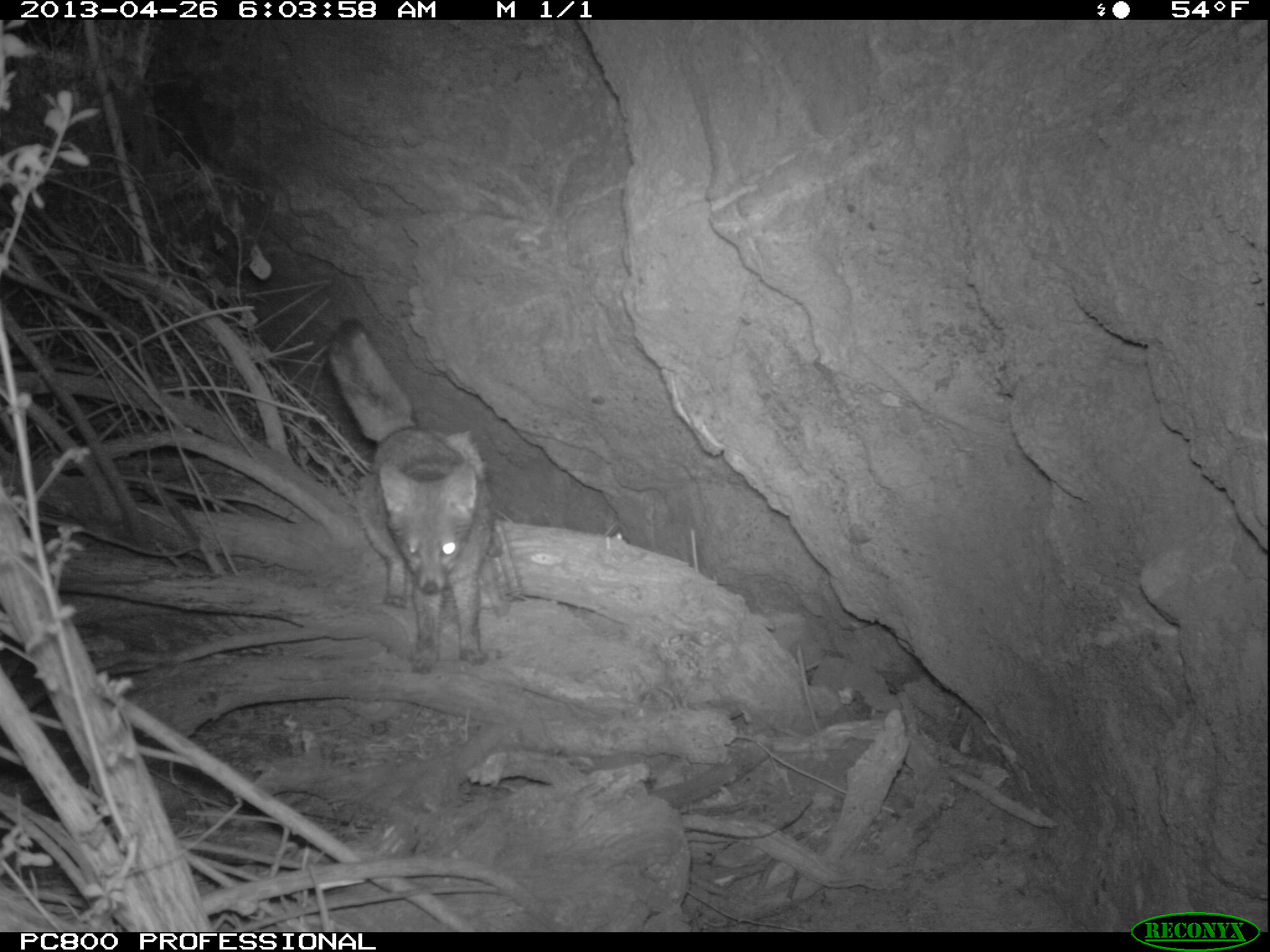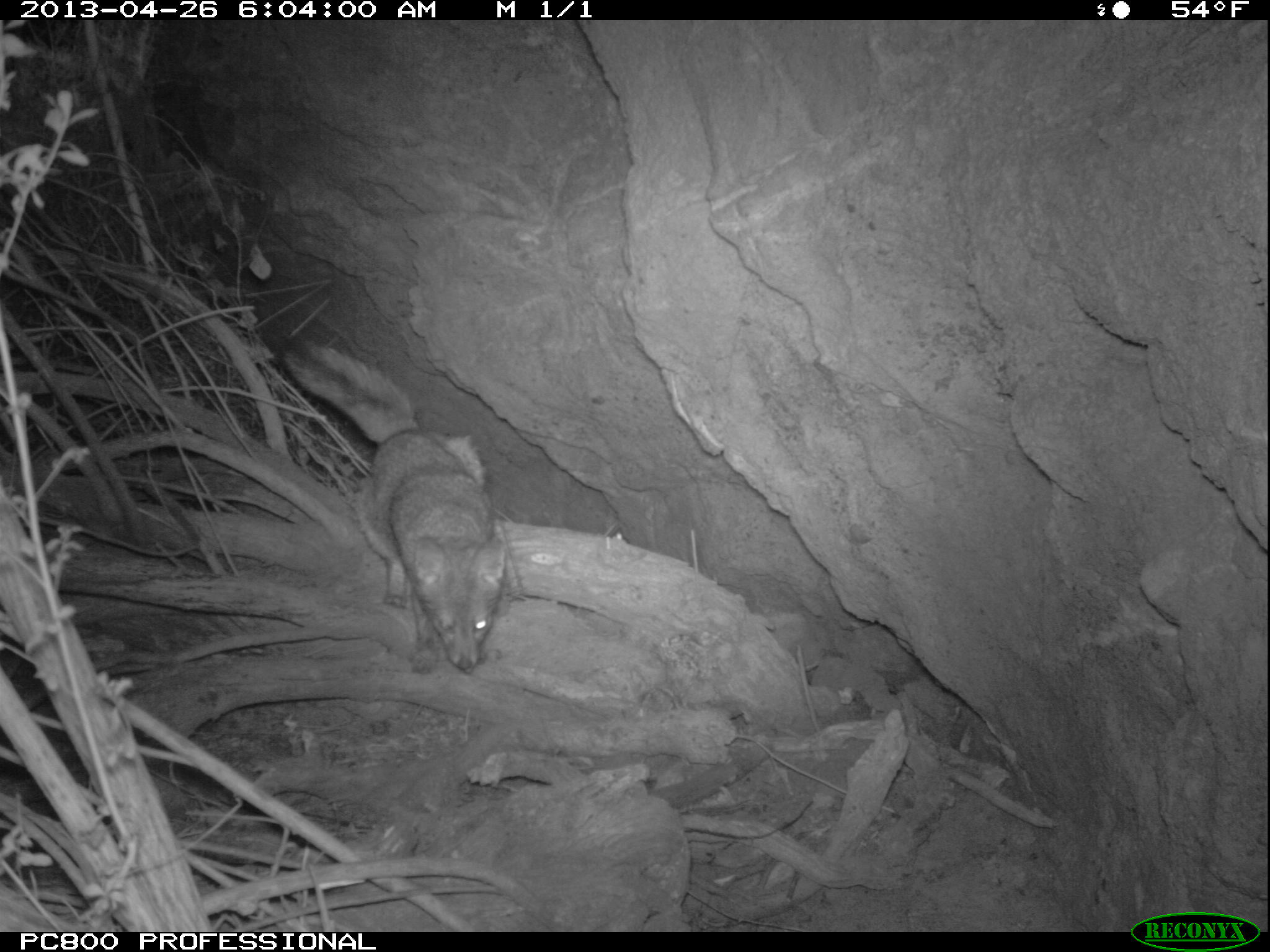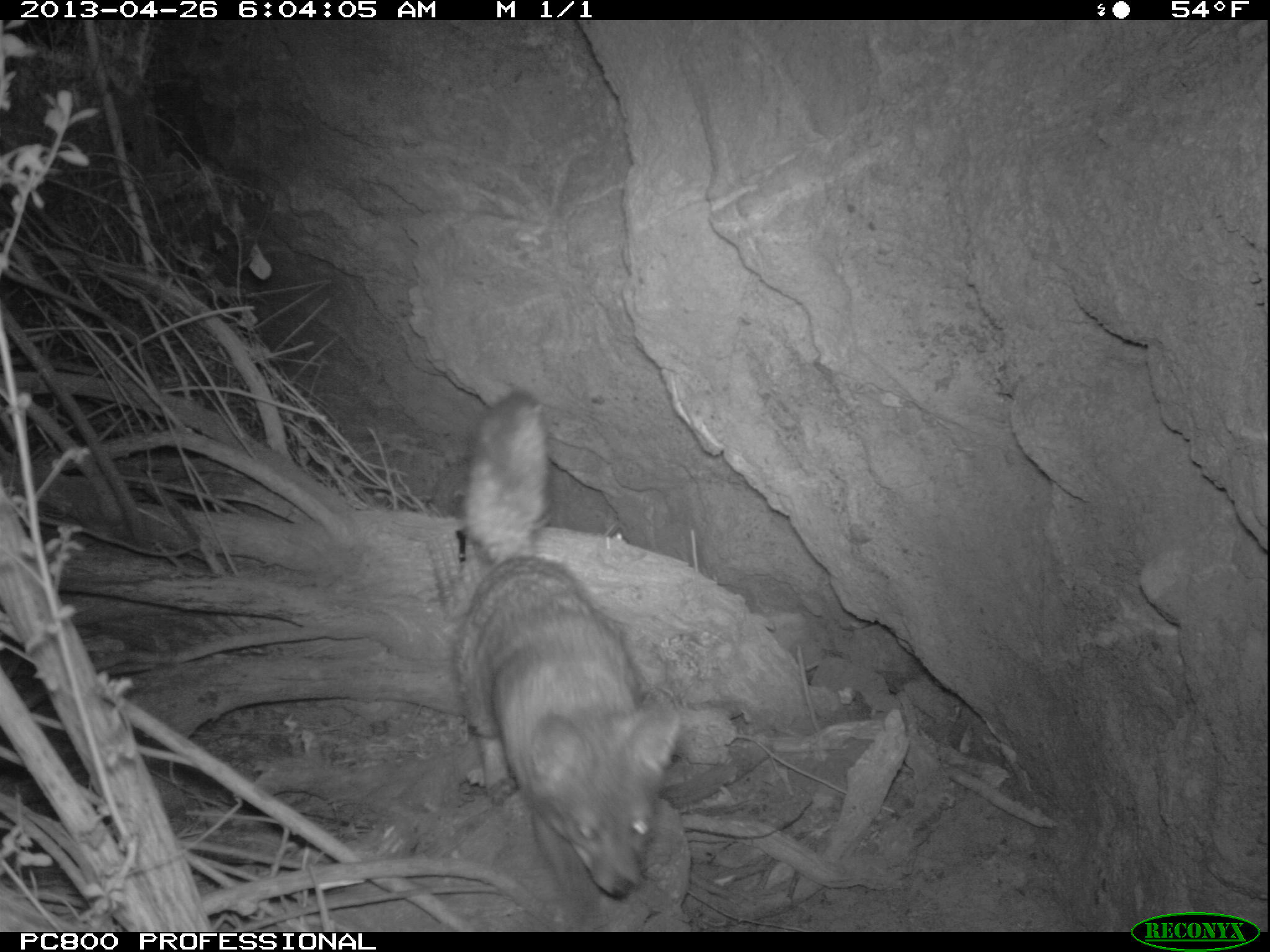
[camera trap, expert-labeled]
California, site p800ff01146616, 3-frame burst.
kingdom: Animalia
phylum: Chordata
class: Mammalia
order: Carnivora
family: Canidae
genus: Urocyon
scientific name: Urocyon littoralis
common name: island fox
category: fox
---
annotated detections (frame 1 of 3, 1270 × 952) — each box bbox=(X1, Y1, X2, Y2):
fox: bbox=(322, 317, 493, 676)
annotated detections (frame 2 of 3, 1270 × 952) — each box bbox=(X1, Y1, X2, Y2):
fox: bbox=(277, 336, 505, 672)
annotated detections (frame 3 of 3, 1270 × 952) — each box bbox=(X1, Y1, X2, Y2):
fox: bbox=(455, 390, 678, 900)